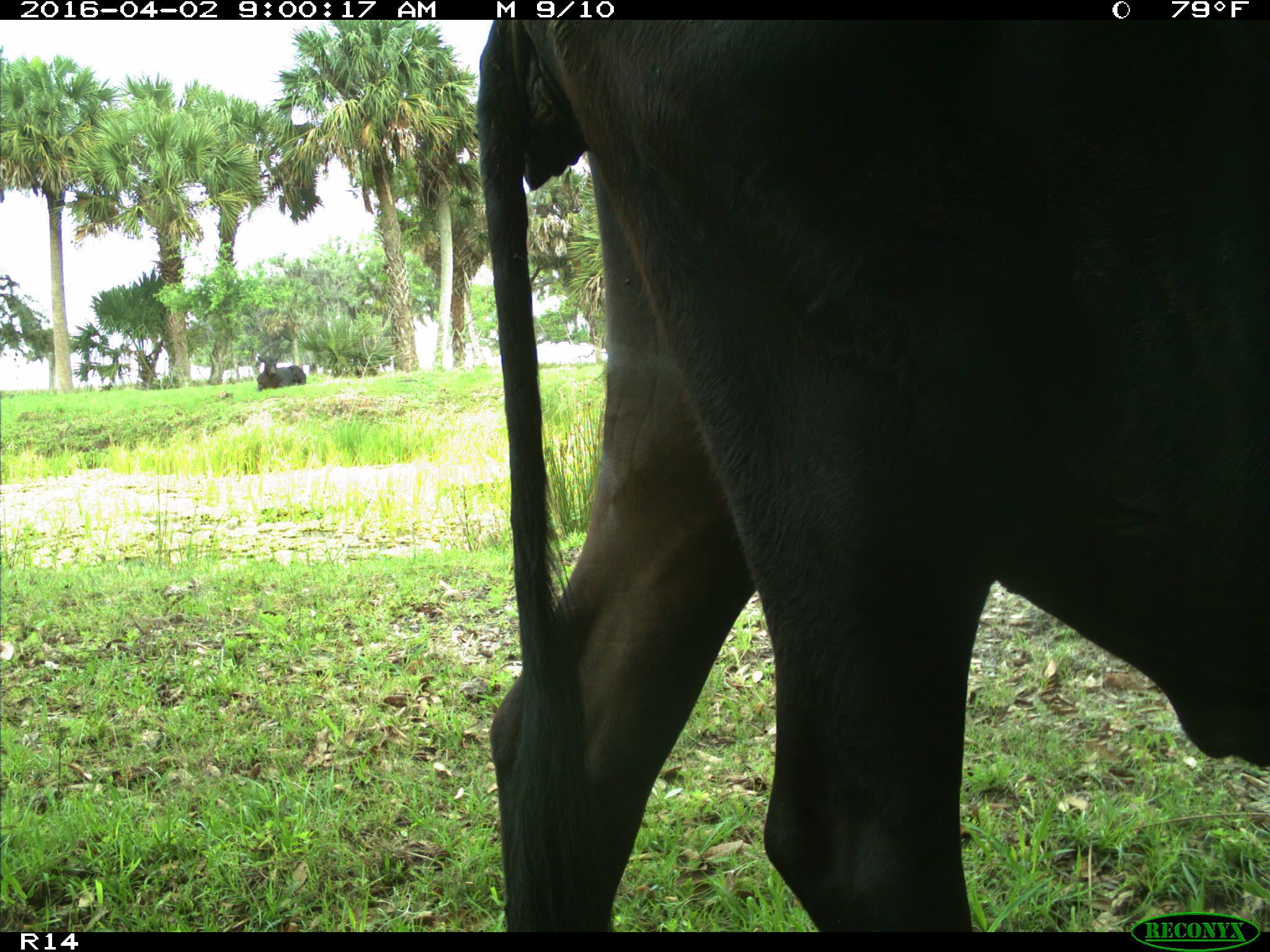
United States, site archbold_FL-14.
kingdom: Animalia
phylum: Chordata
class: Mammalia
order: Artiodactyla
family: Bovidae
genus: Bos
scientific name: Bos taurus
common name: domestic cow